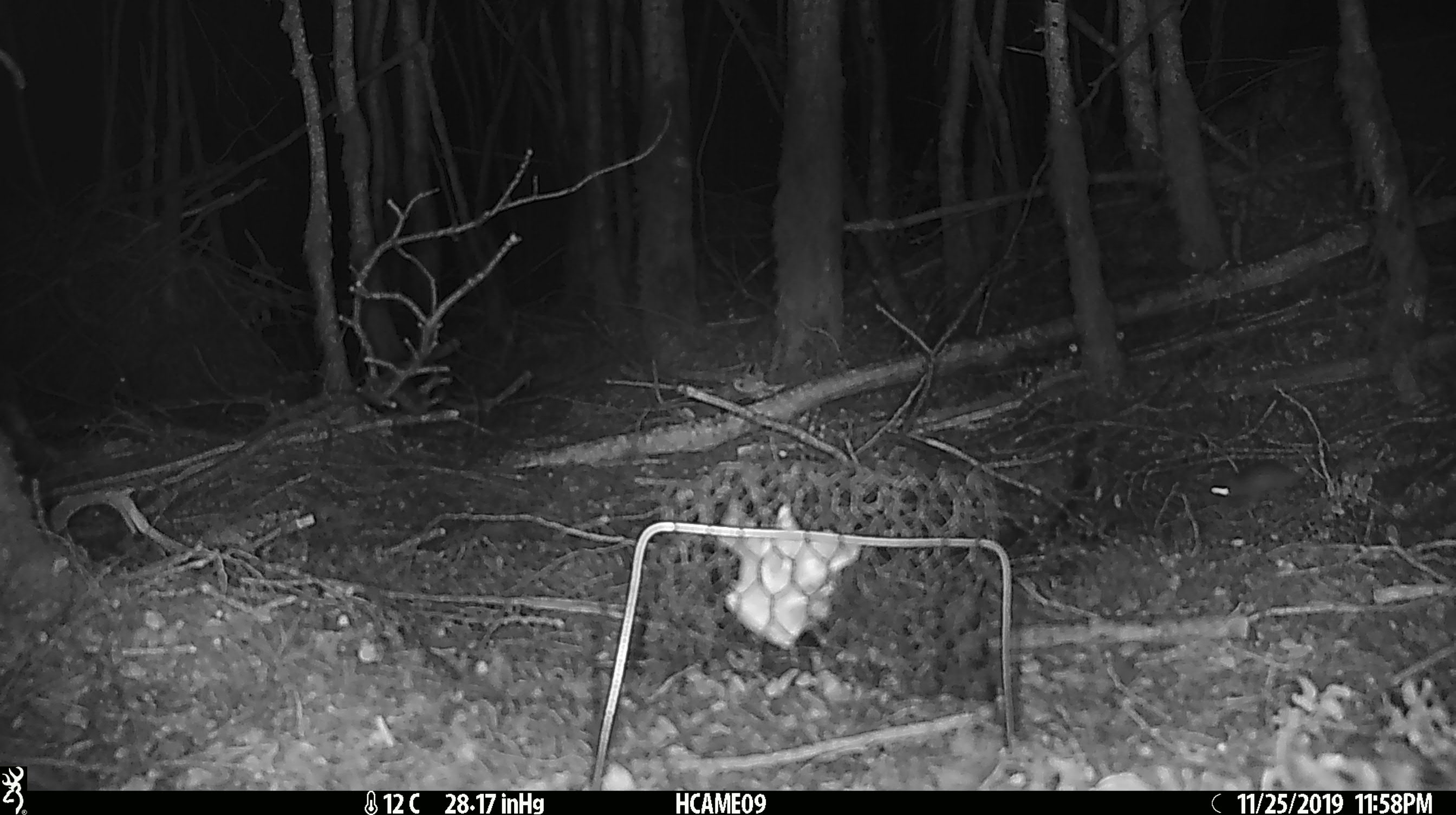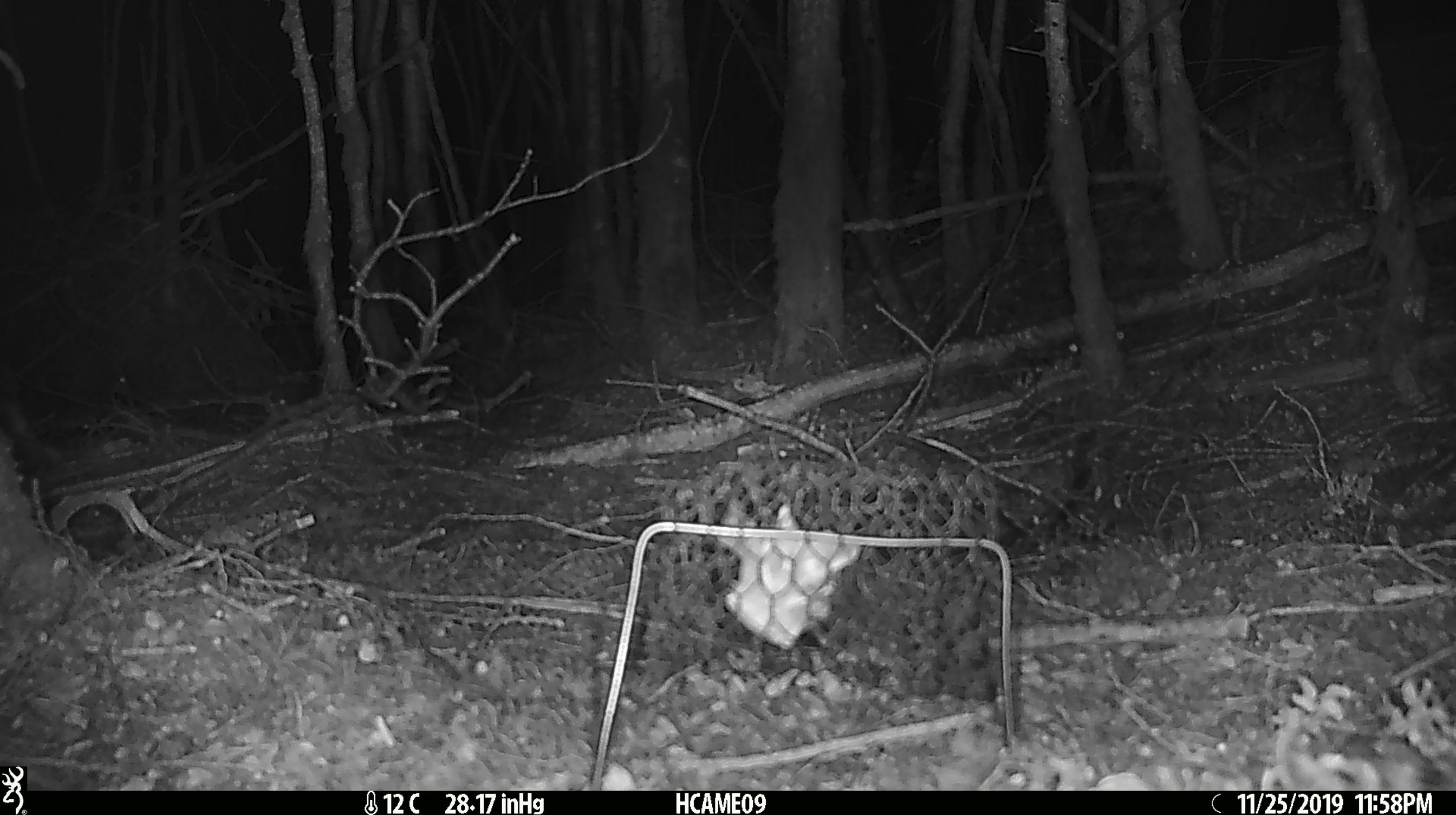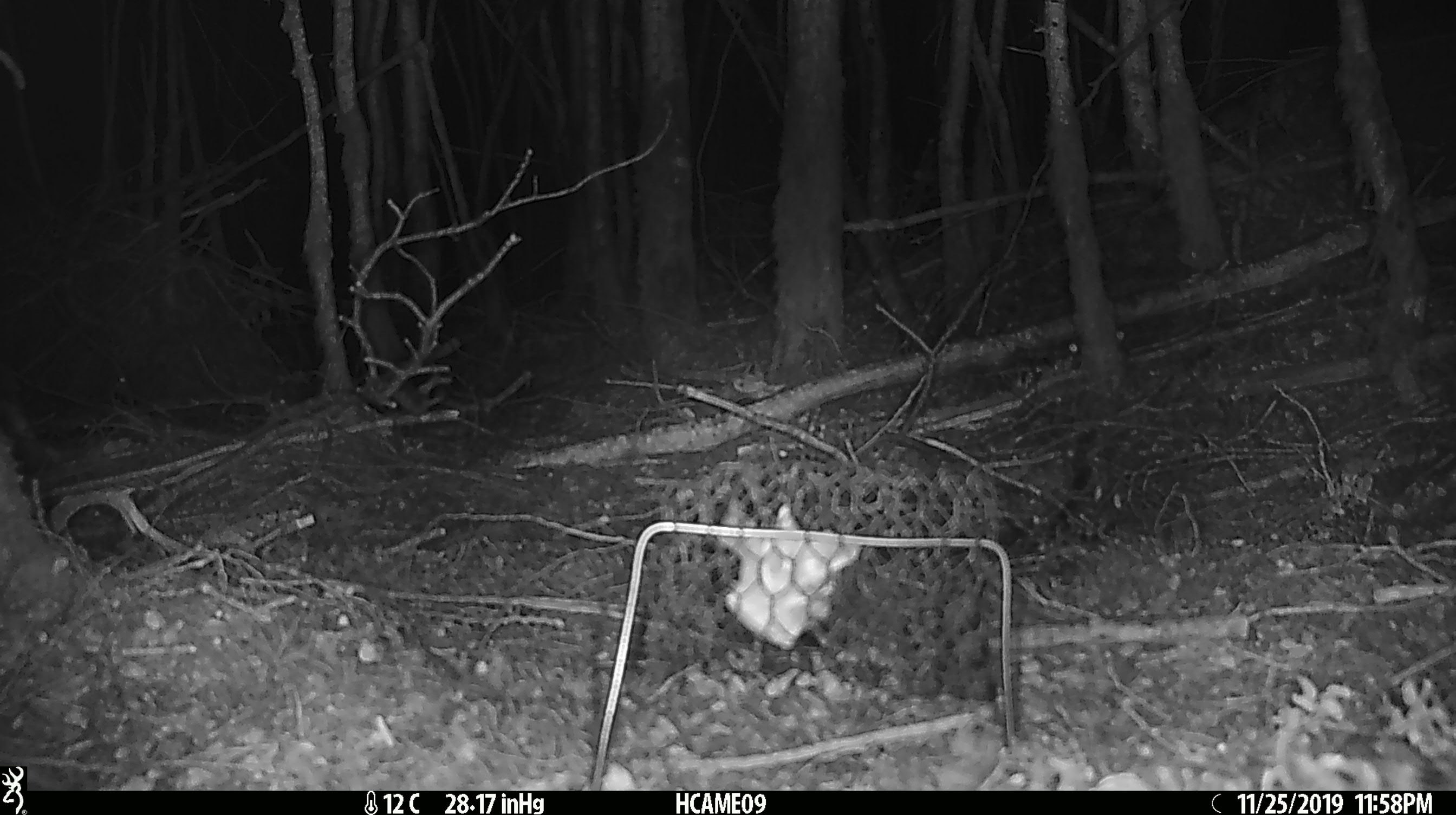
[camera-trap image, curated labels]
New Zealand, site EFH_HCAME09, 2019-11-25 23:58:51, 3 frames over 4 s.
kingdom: Animalia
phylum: Chordata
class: Mammalia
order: Rodentia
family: Muridae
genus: Mus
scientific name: Mus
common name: mouse